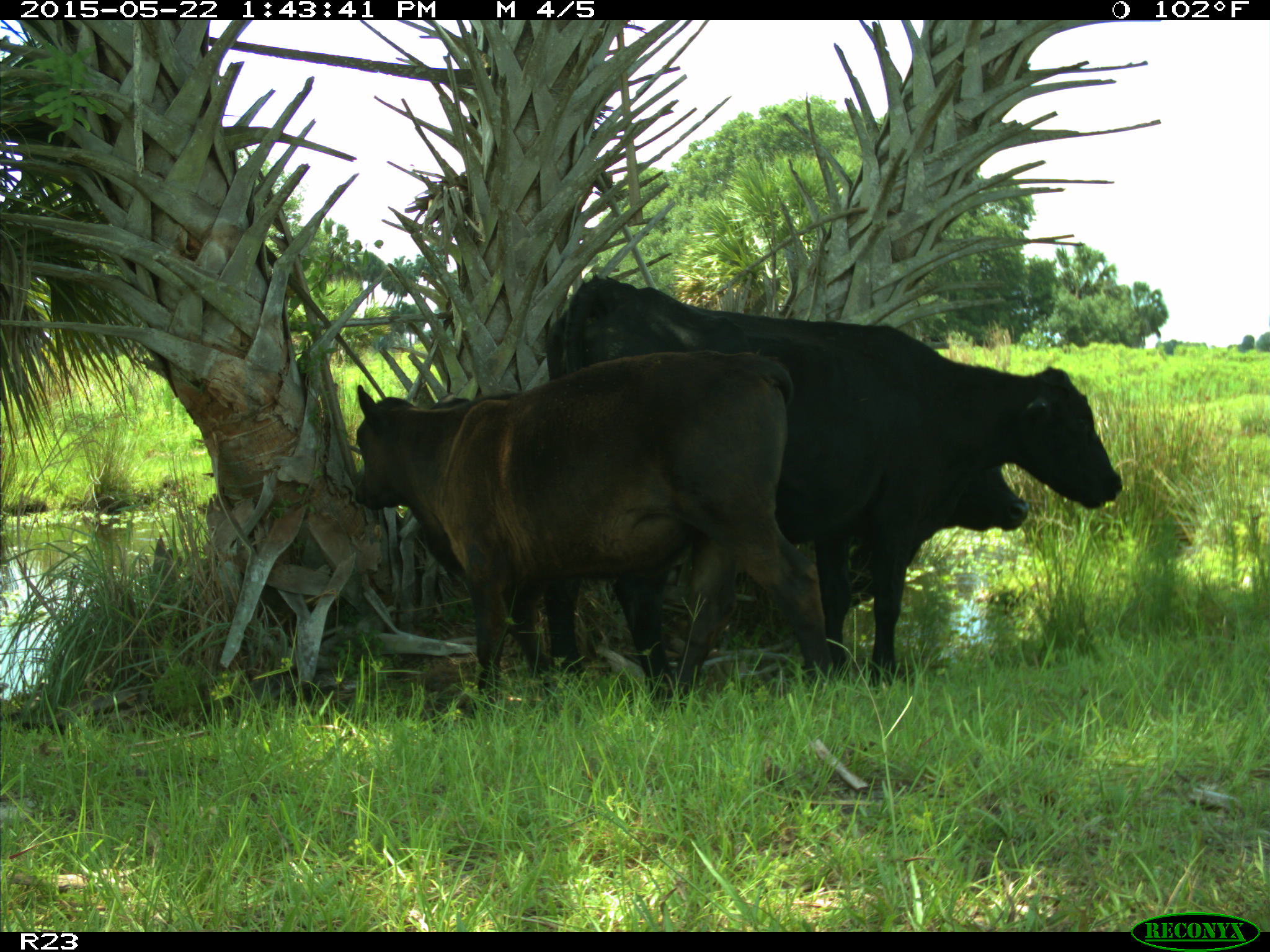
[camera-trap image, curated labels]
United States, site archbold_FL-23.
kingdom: Animalia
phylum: Chordata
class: Mammalia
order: Artiodactyla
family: Bovidae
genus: Bos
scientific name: Bos taurus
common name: domestic cow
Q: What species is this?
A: Bos taurus (domestic cow).